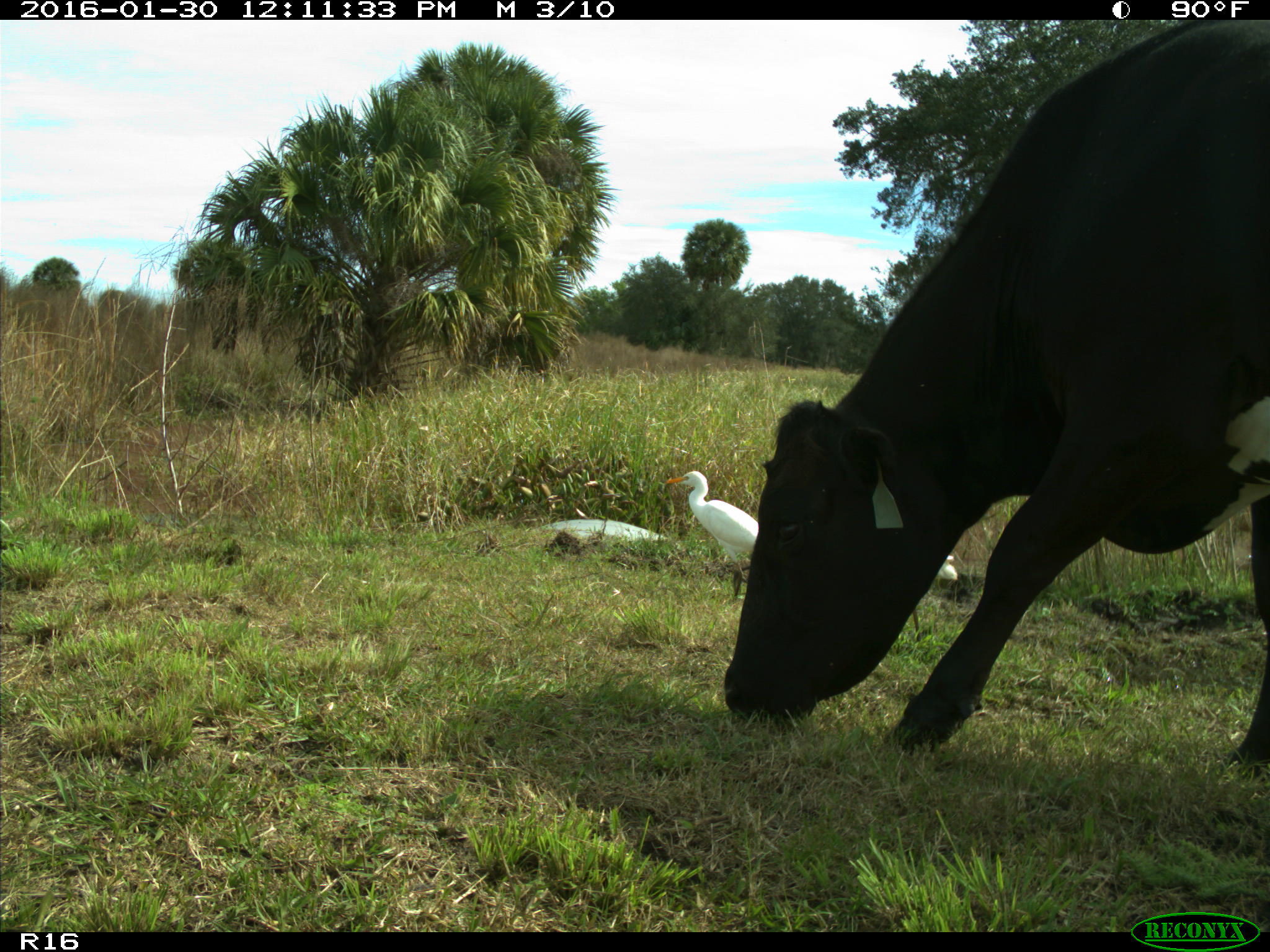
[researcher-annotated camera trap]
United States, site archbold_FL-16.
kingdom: Animalia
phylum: Chordata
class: Mammalia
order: Artiodactyla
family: Bovidae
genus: Bos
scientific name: Bos taurus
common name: domestic cow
Bos taurus (domestic cow).